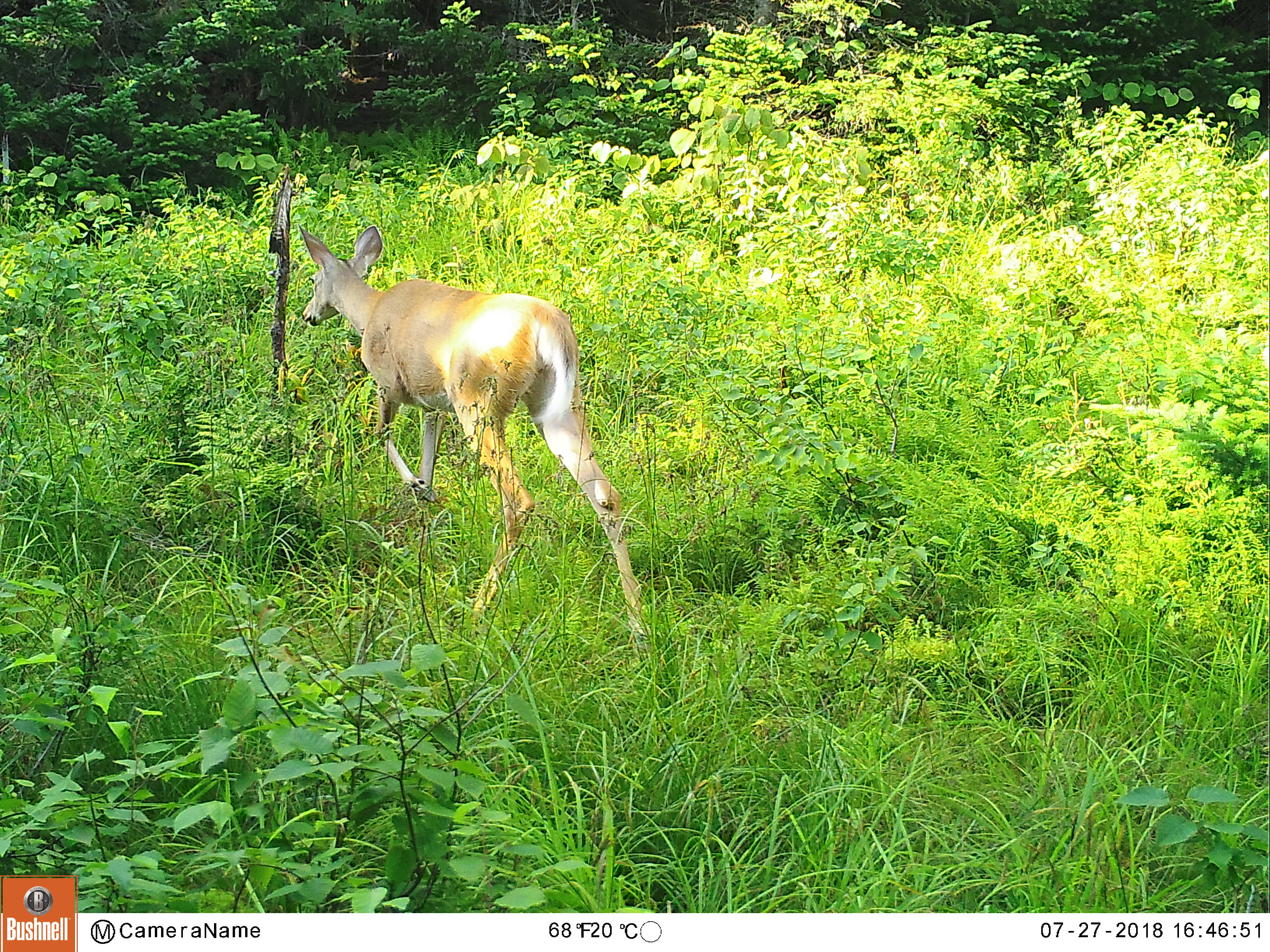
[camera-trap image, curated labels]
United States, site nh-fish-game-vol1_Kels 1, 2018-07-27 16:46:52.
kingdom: Animalia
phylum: Chordata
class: Mammalia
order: Artiodactyla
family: Cervidae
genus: Odocoileus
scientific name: Odocoileus virginianus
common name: white-tailed deer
White-tailed deer (Odocoileus virginianus).